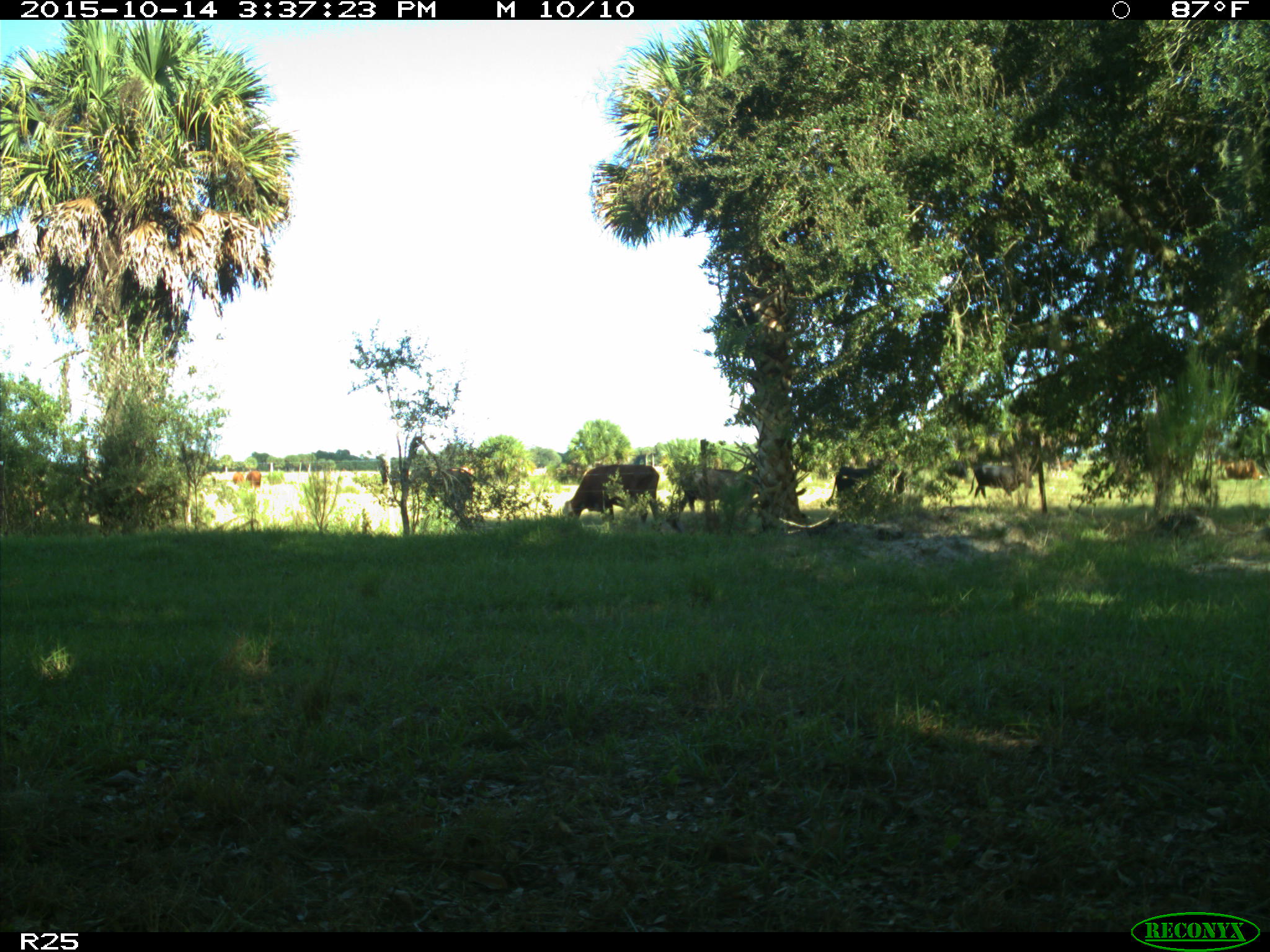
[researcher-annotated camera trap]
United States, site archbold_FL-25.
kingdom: Animalia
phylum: Chordata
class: Mammalia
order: Artiodactyla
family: Bovidae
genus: Bos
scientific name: Bos taurus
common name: domestic cow